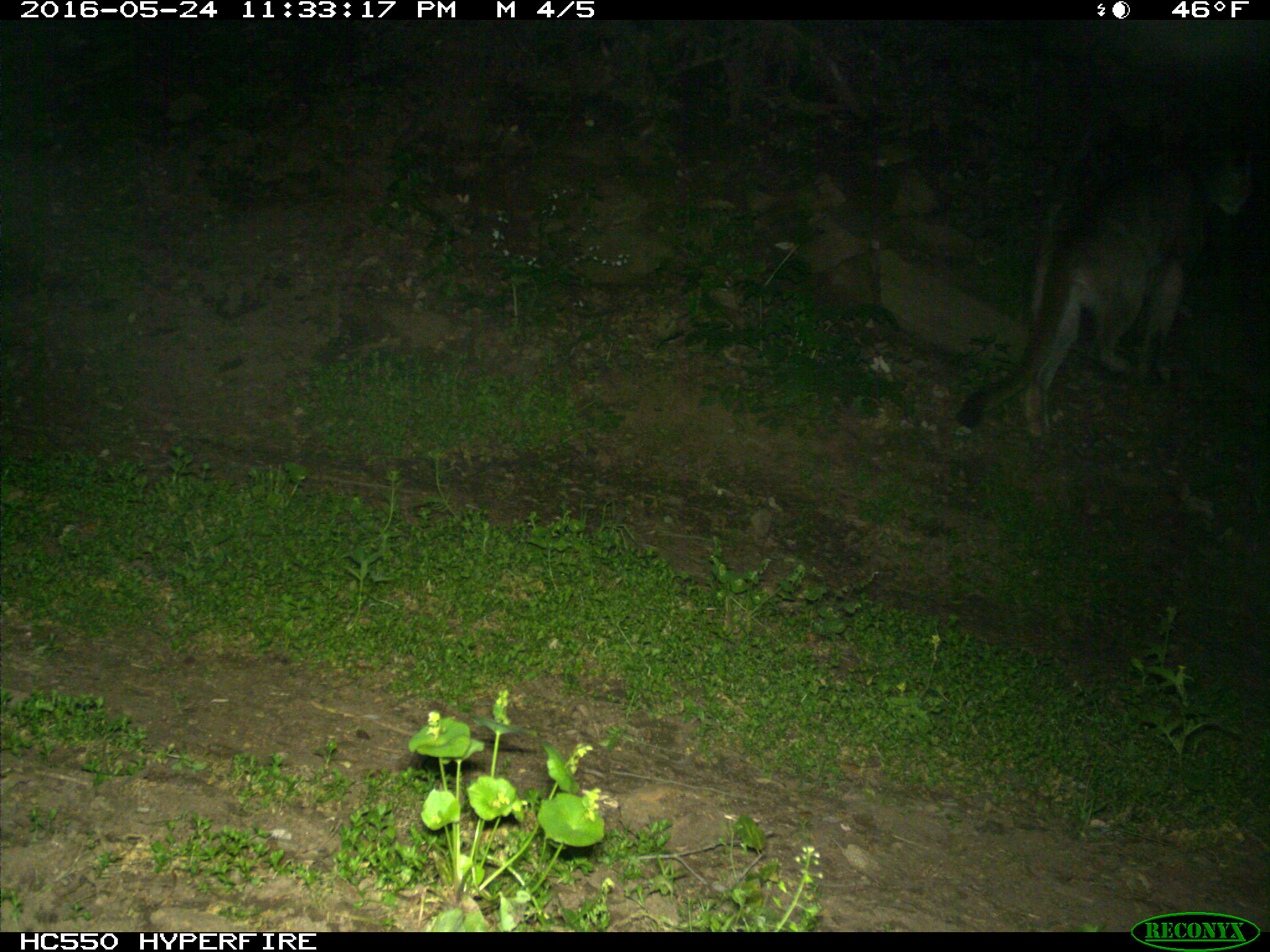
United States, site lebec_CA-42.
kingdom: Animalia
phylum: Chordata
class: Mammalia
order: Carnivora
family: Felidae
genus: Puma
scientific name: Puma concolor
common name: mountain lion